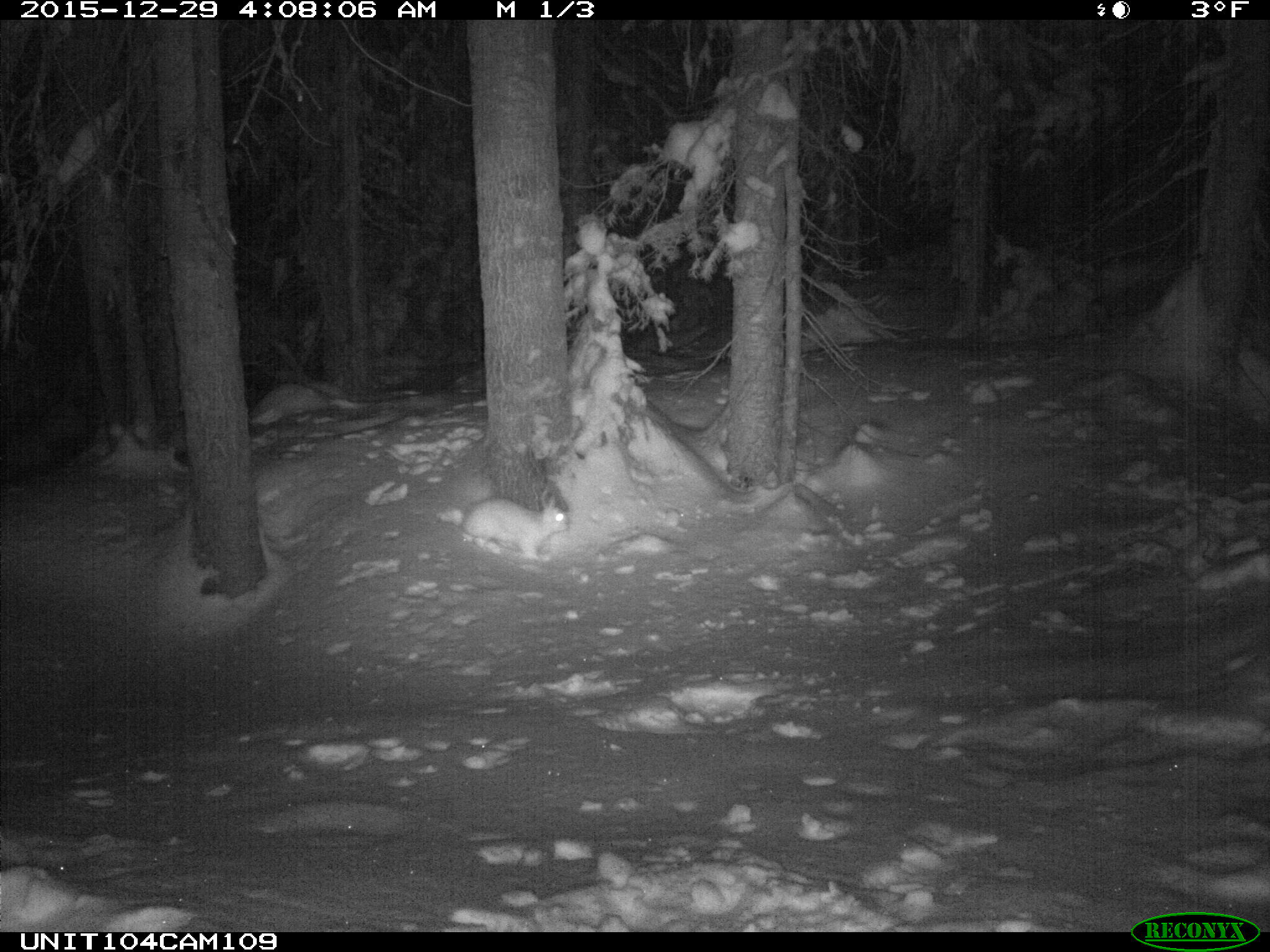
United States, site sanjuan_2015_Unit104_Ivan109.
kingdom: Animalia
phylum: Chordata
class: Mammalia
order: Lagomorpha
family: Leporidae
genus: Lepus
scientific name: Lepus americanus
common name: snowshoe hare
Lepus americanus (snowshoe hare).